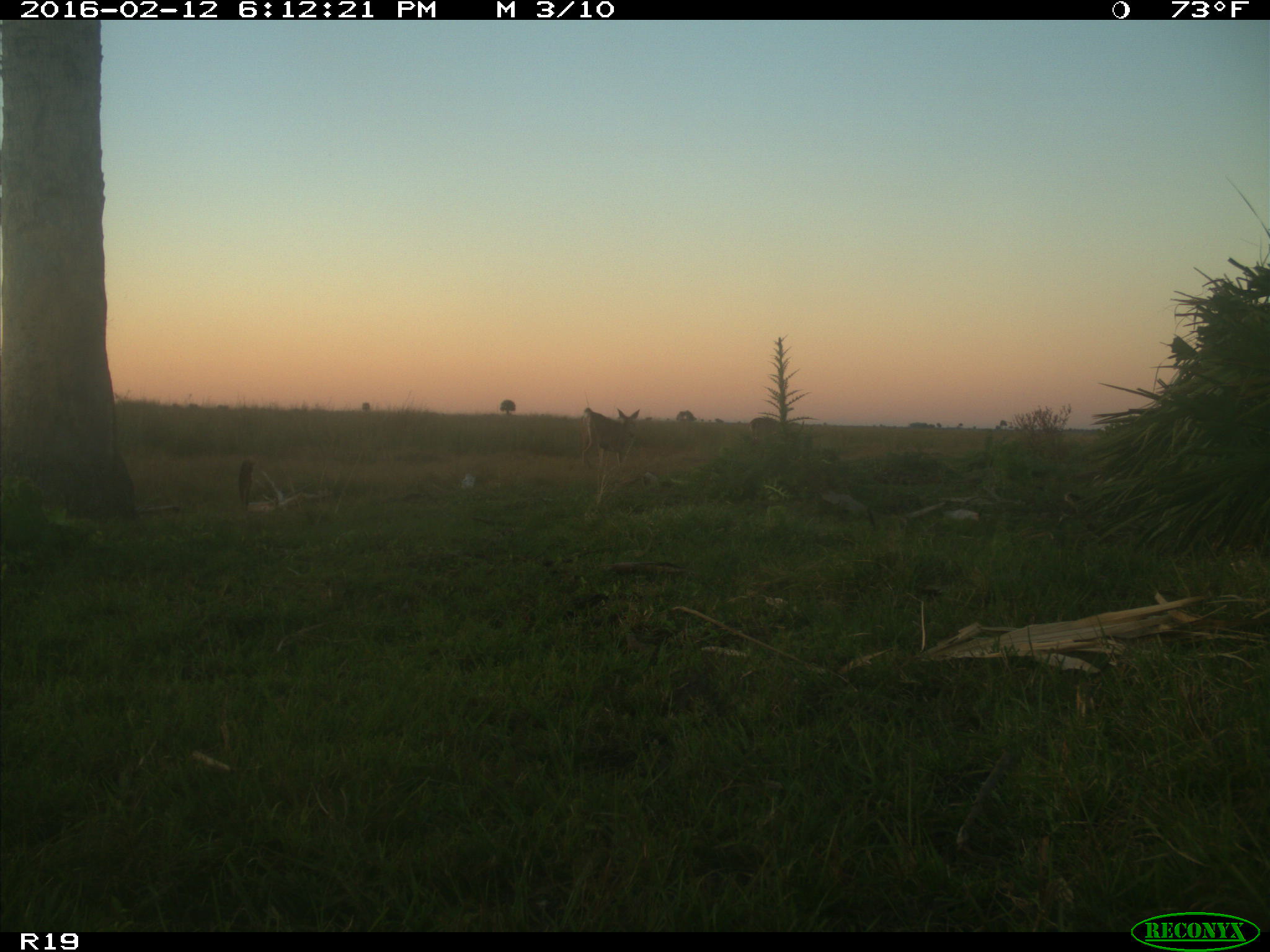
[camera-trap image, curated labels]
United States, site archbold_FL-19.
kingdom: Animalia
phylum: Chordata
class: Mammalia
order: Artiodactyla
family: Cervidae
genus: Odocoileus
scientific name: Odocoileus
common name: deer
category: unidentified deer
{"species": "unidentified deer (deer) (Odocoileus)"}